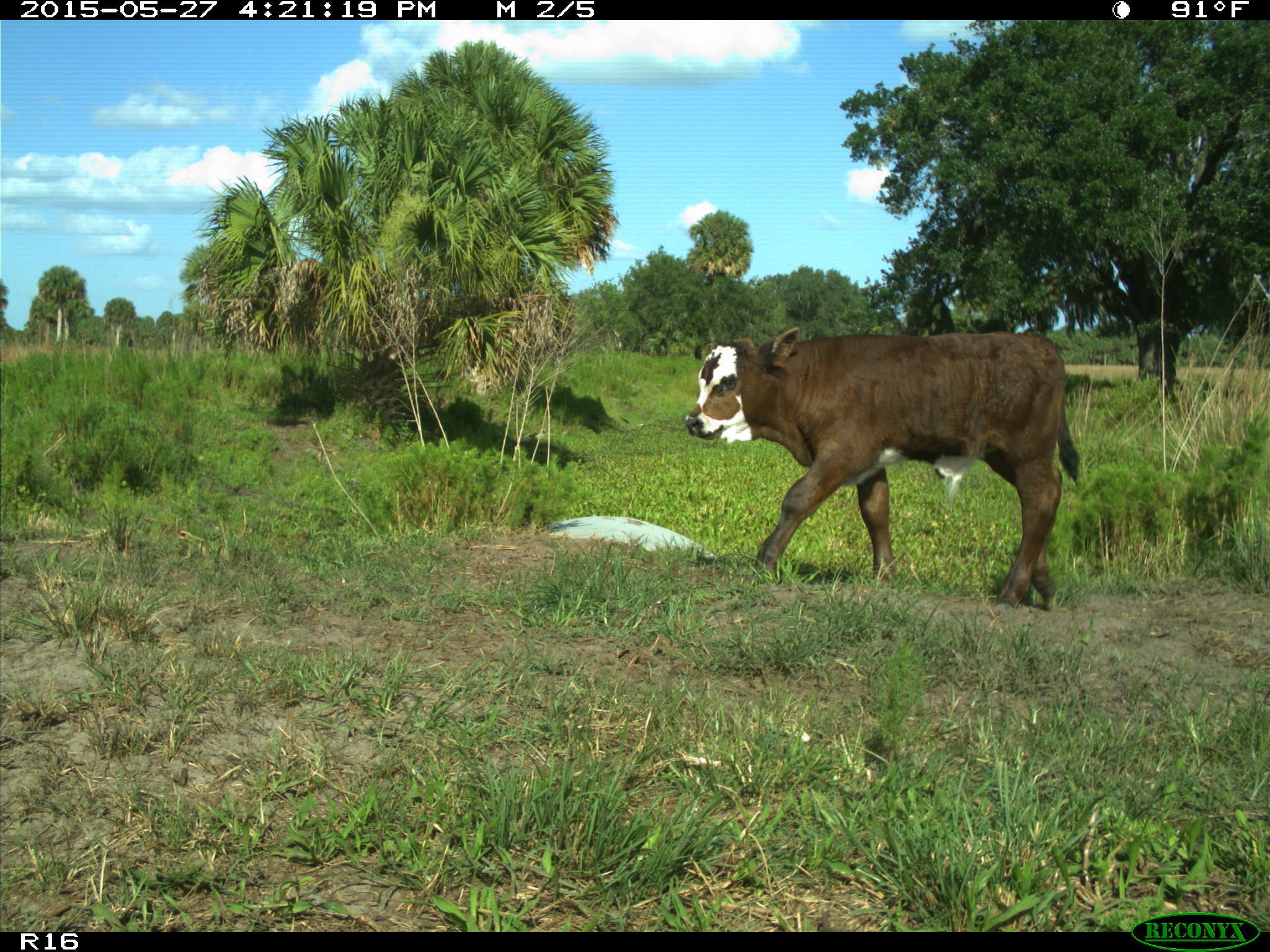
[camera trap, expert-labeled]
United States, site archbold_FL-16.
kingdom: Animalia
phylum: Chordata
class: Mammalia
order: Artiodactyla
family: Bovidae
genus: Bos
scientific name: Bos taurus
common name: domestic cow